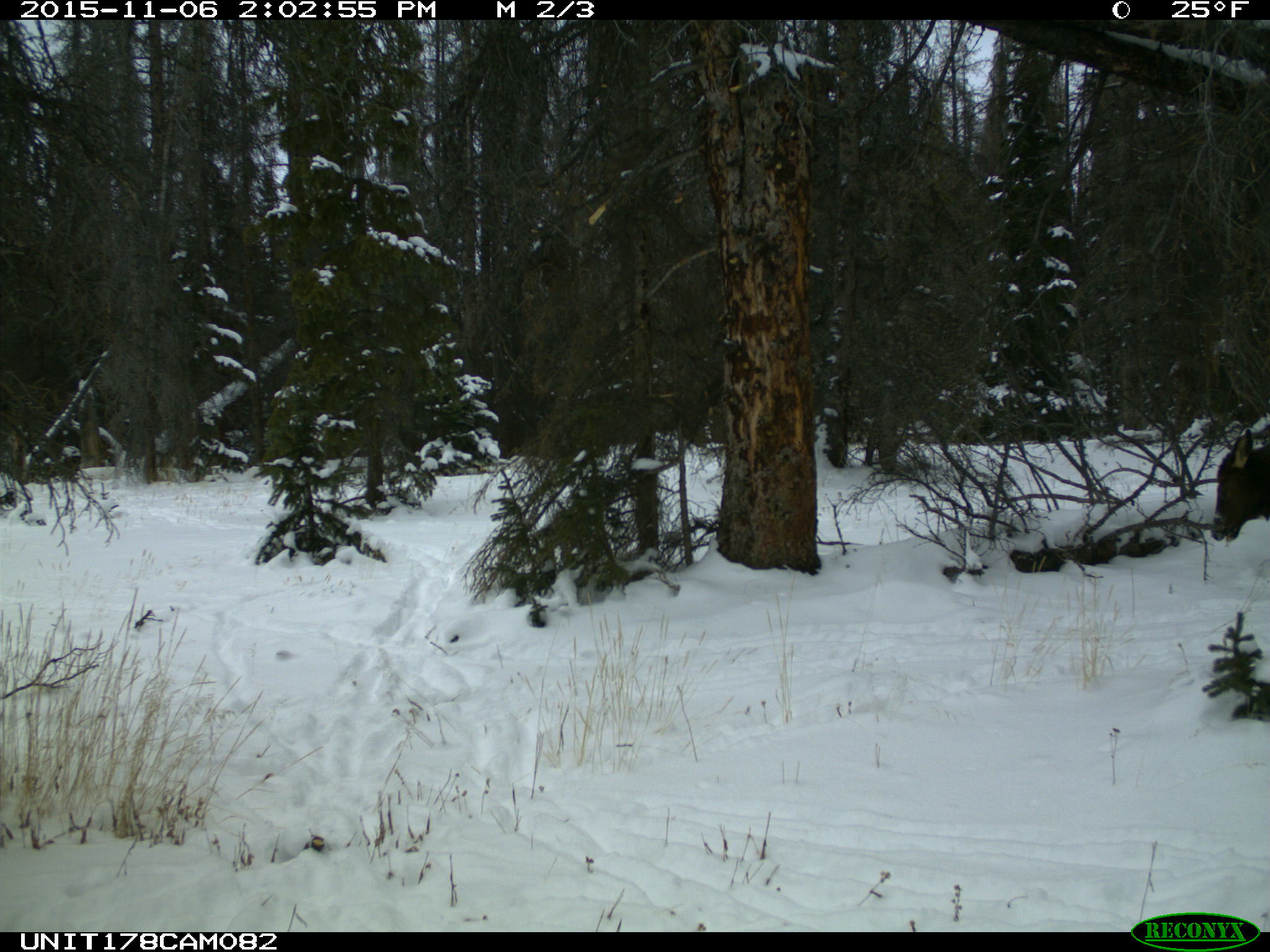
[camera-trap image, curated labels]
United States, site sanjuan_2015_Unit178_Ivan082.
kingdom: Animalia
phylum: Chordata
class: Mammalia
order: Artiodactyla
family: Cervidae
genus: Cervus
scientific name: Cervus elaphus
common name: red deer